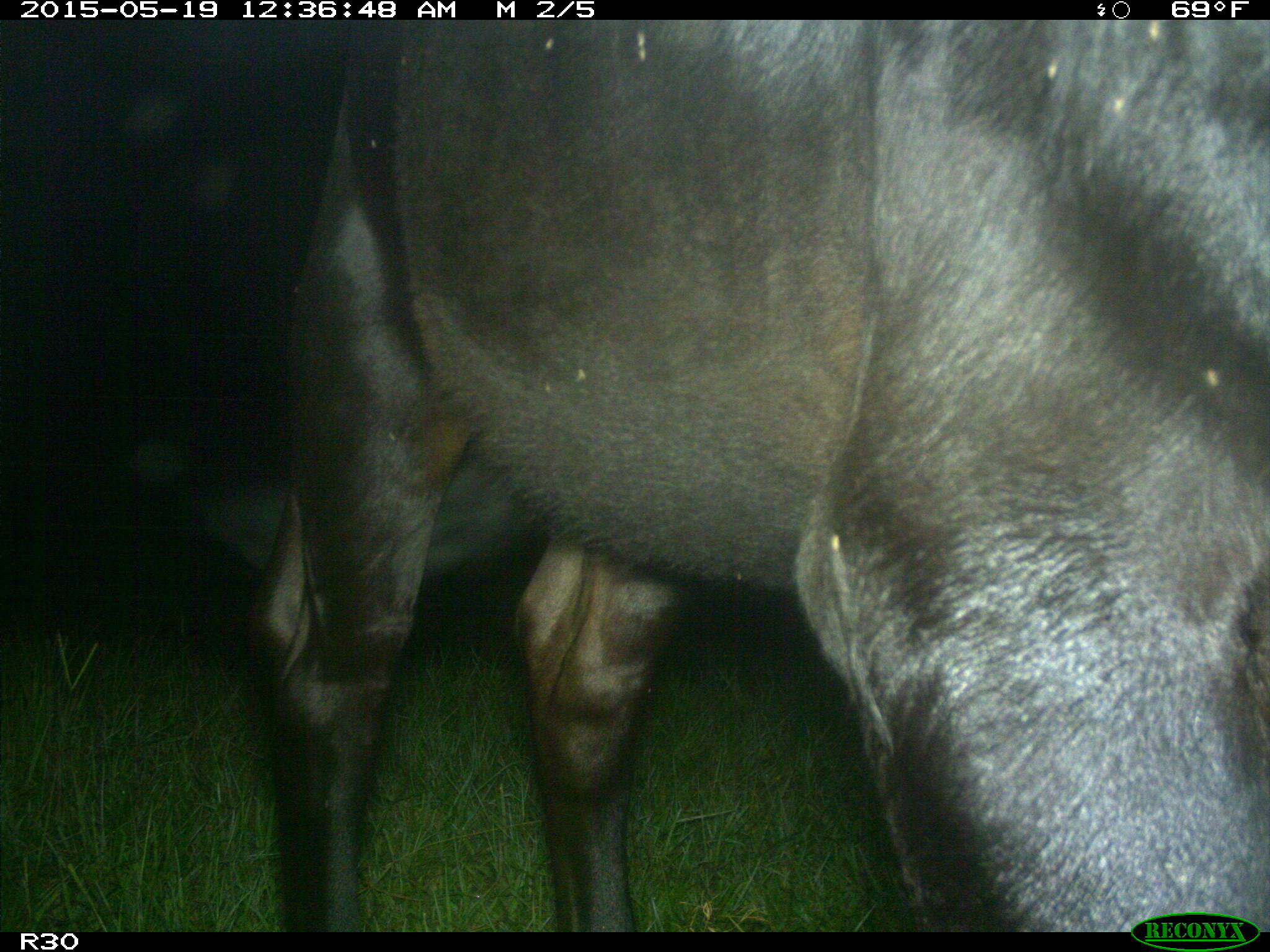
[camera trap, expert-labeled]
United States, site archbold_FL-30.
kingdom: Animalia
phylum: Chordata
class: Mammalia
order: Artiodactyla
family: Bovidae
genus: Bos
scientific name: Bos taurus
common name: domestic cow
Bos taurus (domestic cow).